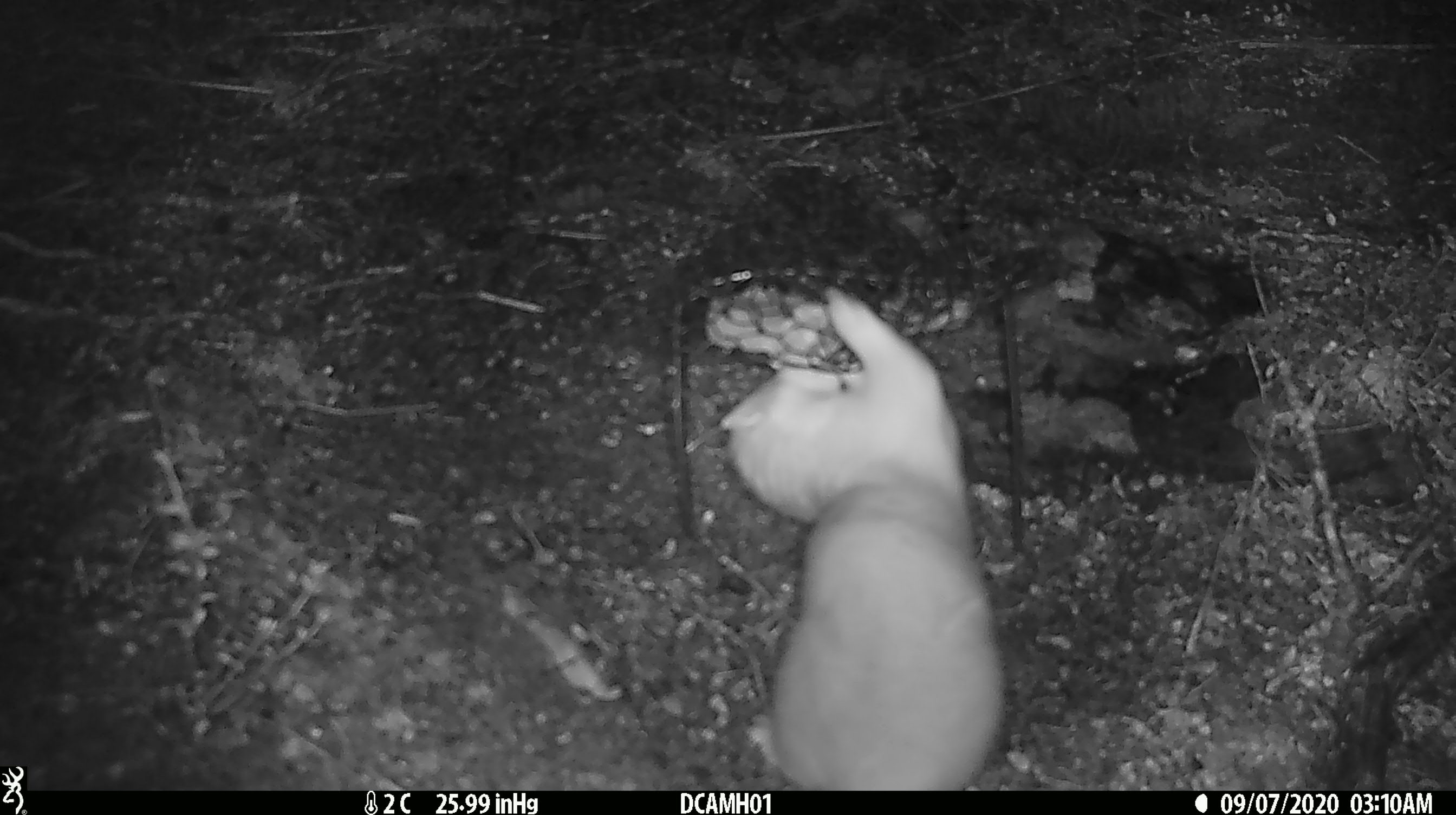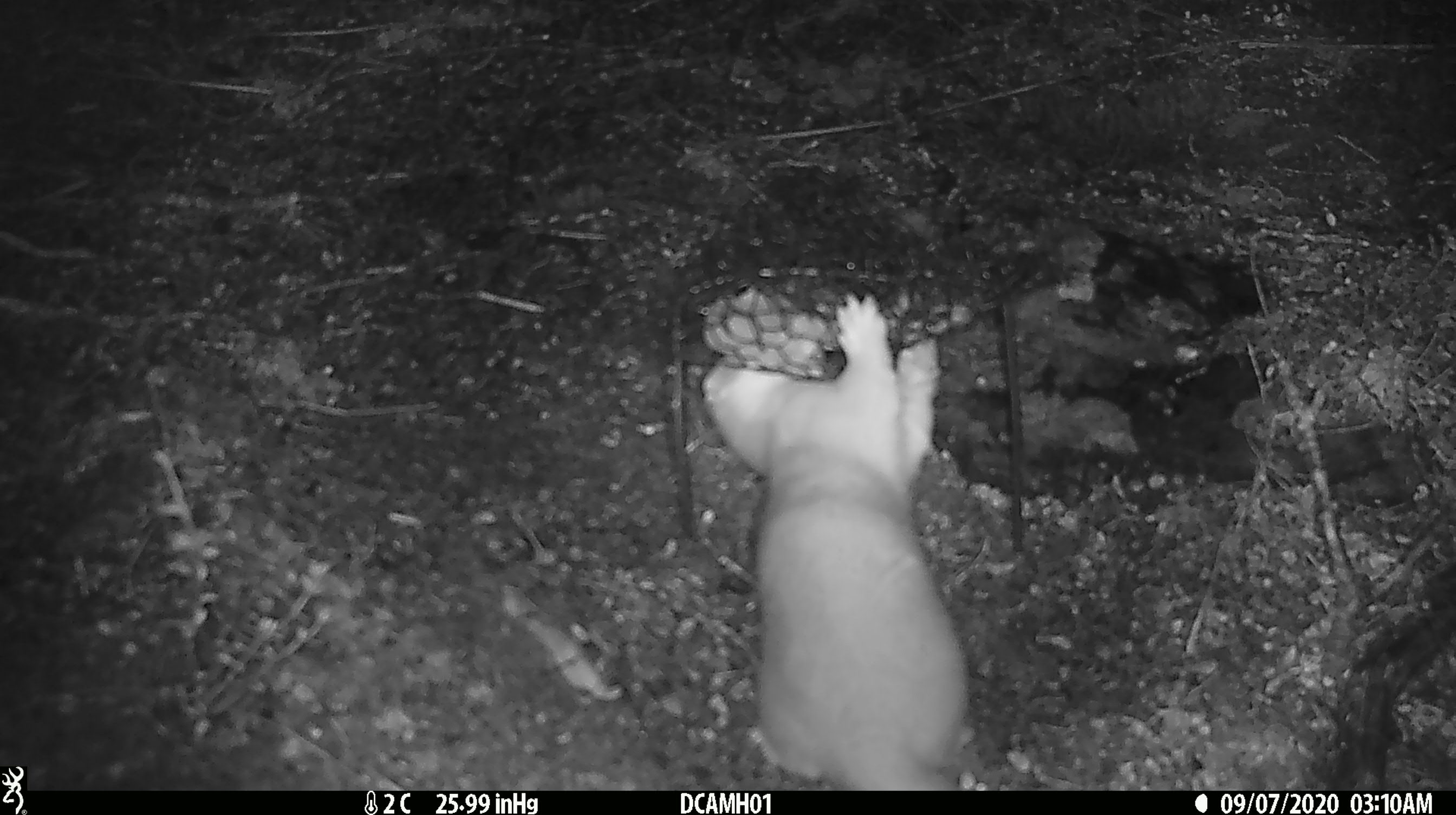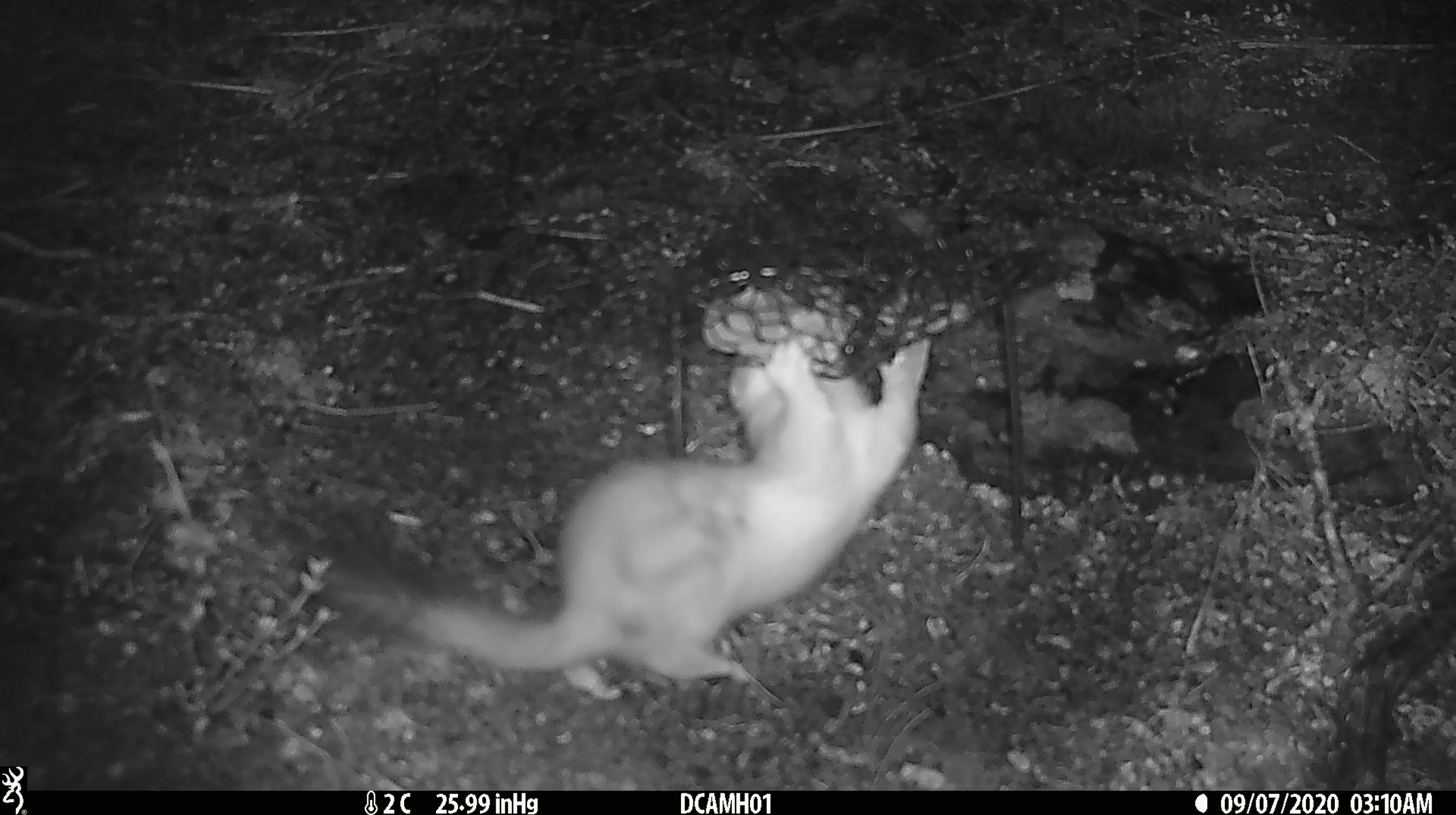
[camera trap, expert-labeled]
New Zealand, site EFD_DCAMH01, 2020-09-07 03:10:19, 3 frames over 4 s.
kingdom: Animalia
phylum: Chordata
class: Mammalia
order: Carnivora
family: Mustelidae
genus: Mustela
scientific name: Mustela erminea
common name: stoat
Stoat (Mustela erminea).